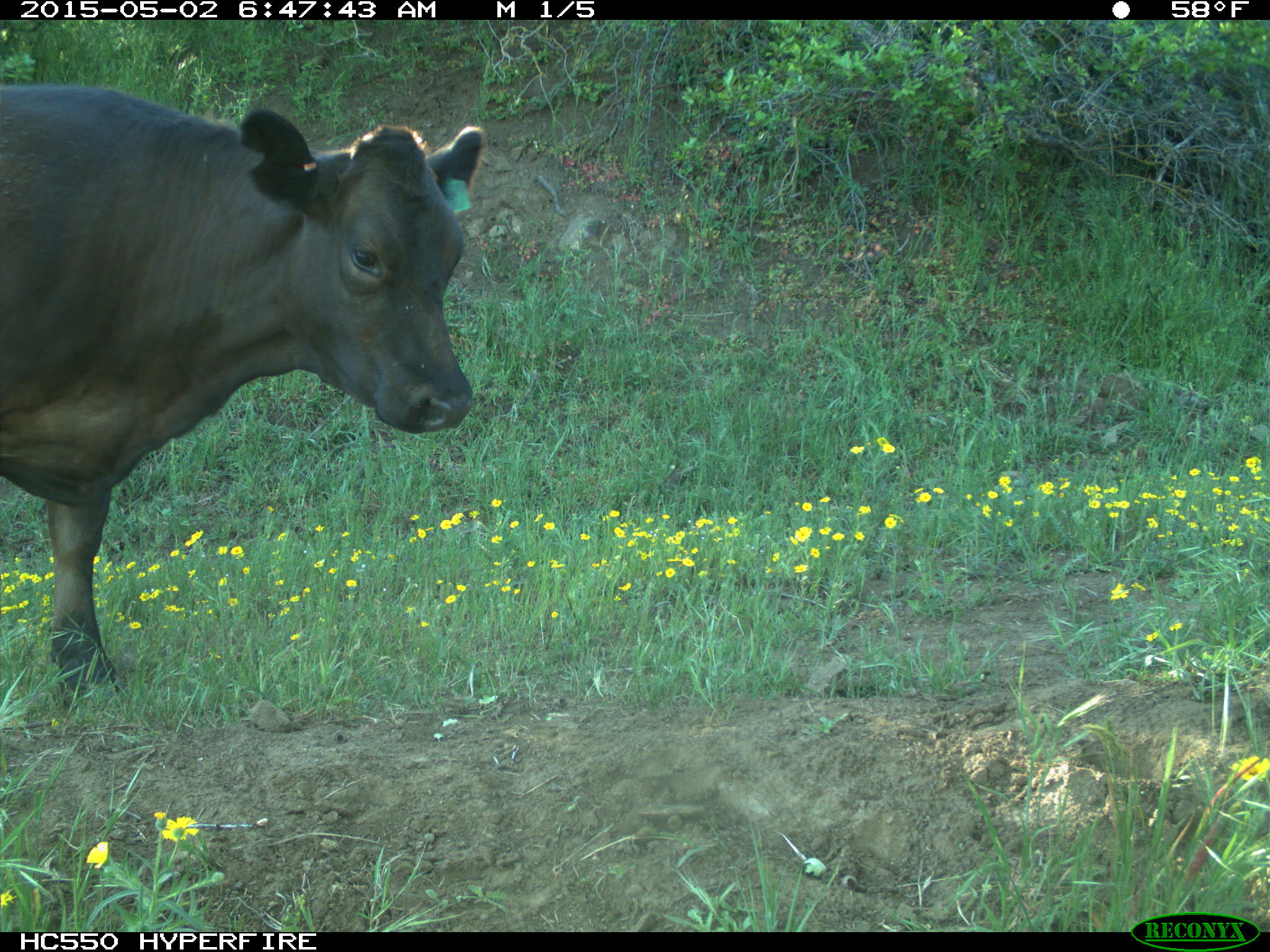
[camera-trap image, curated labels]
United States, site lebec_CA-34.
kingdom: Animalia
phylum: Chordata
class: Mammalia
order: Artiodactyla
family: Bovidae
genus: Bos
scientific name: Bos taurus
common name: domestic cow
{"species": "Bos taurus (domestic cow)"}